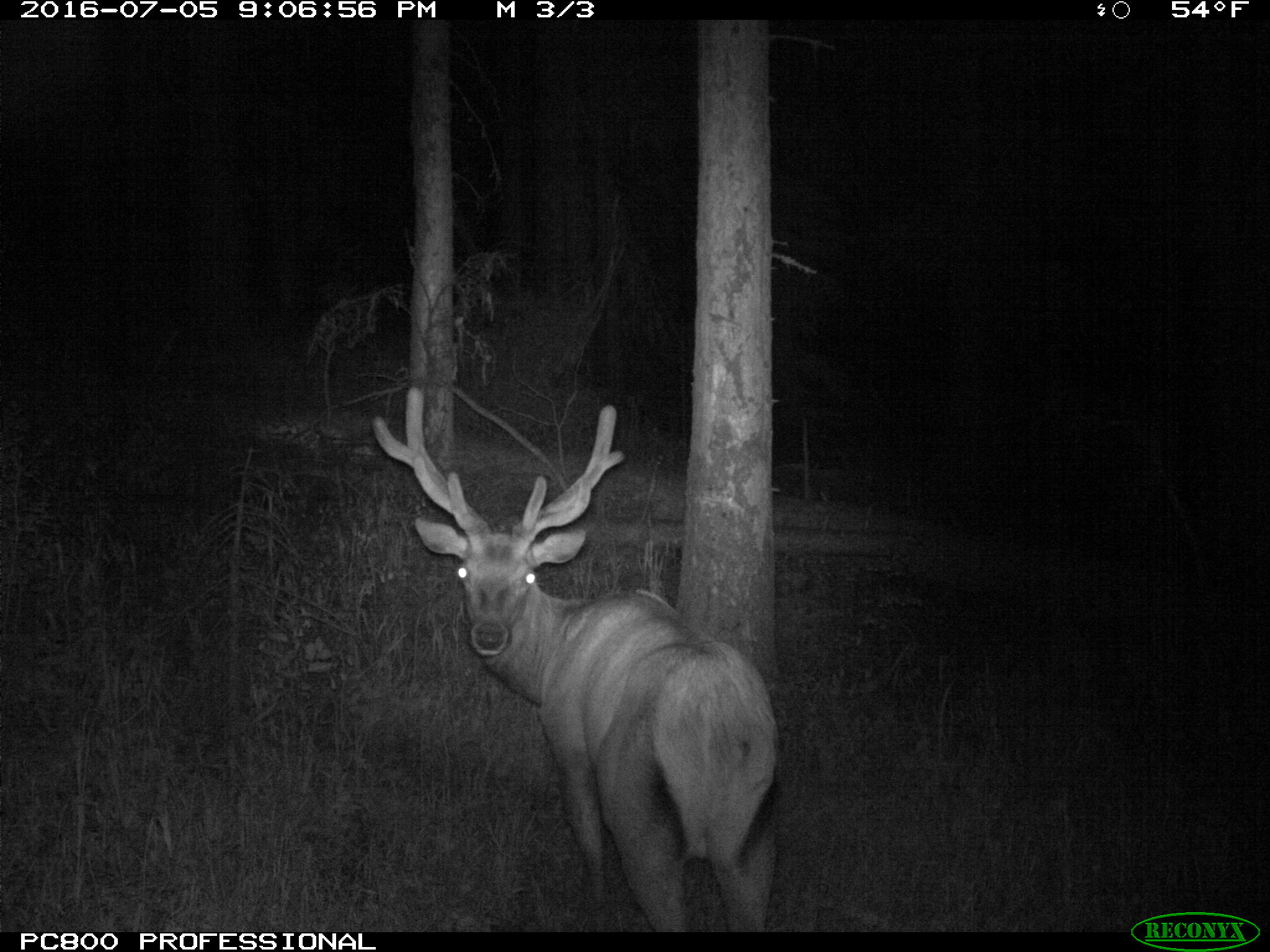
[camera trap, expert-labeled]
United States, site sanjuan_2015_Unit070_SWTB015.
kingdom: Animalia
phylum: Chordata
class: Mammalia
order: Artiodactyla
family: Cervidae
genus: Cervus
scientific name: Cervus elaphus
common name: red deer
Cervus elaphus (red deer).